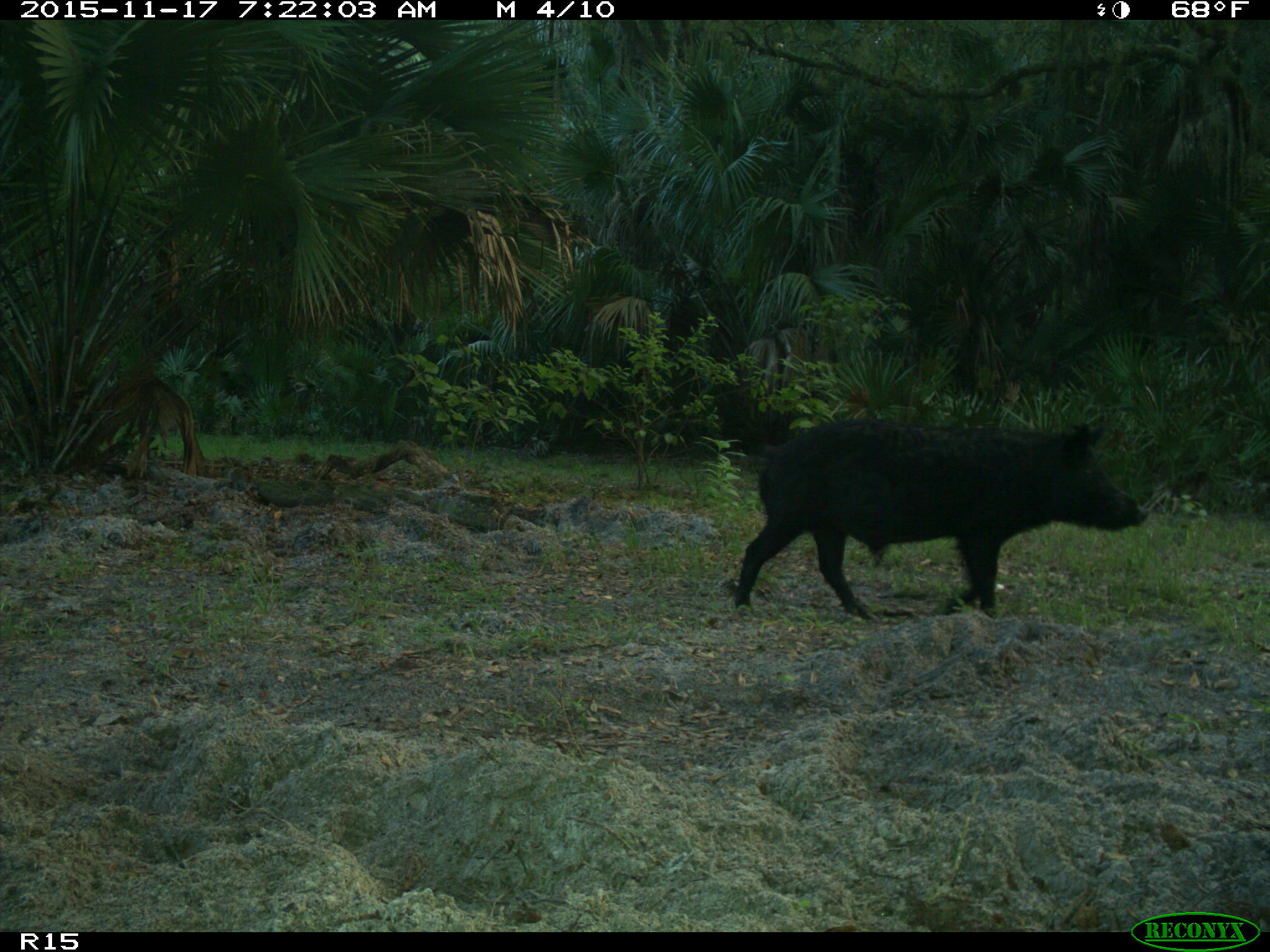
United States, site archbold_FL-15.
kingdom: Animalia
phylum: Chordata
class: Mammalia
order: Artiodactyla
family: Suidae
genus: Sus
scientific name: Sus scrofa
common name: wild boar